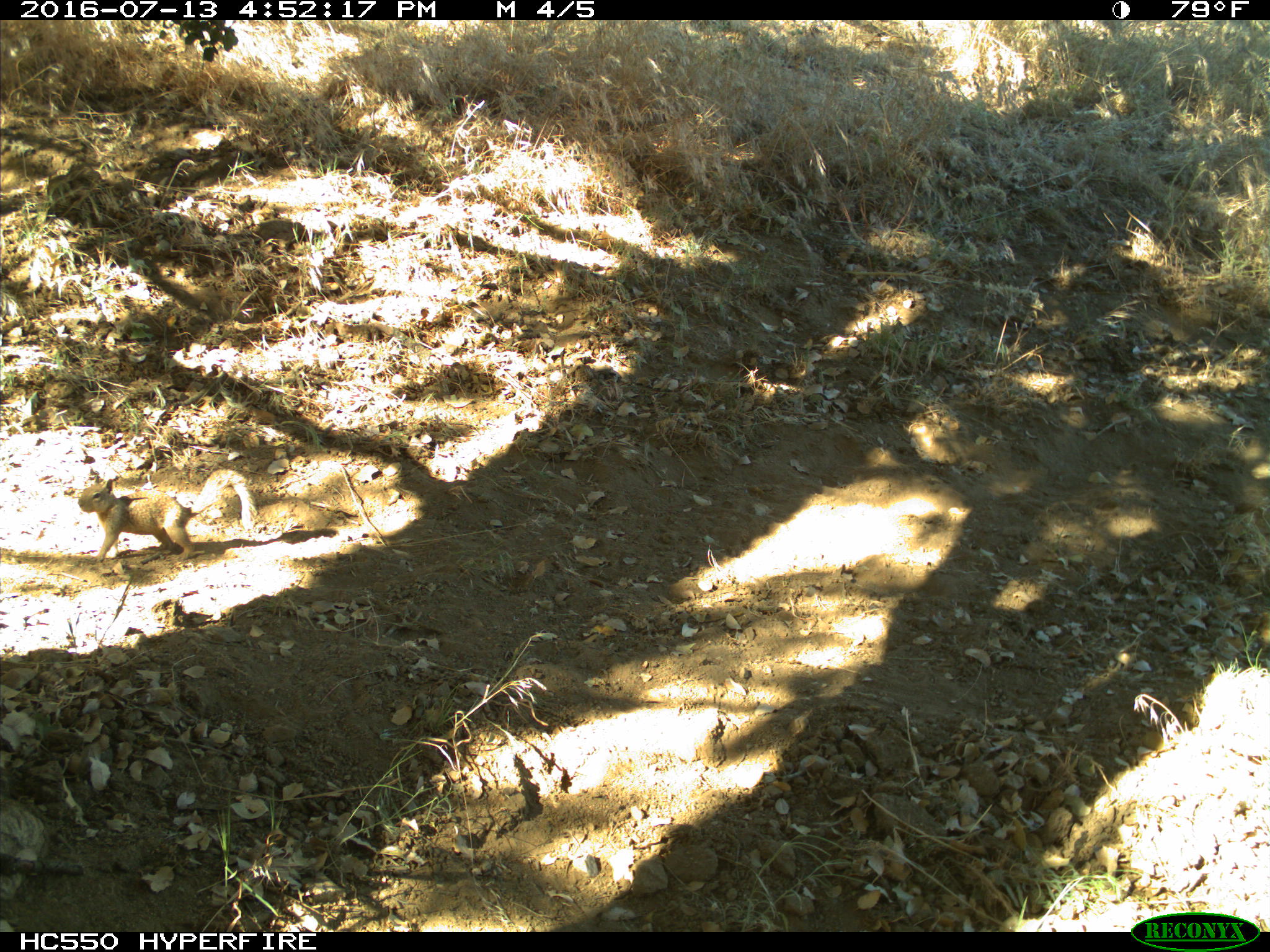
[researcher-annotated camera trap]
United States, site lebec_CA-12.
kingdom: Animalia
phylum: Chordata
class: Mammalia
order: Rodentia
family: Sciuridae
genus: Otospermophilus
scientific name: Otospermophilus beecheyi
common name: california ground squirrel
Otospermophilus beecheyi (california ground squirrel).